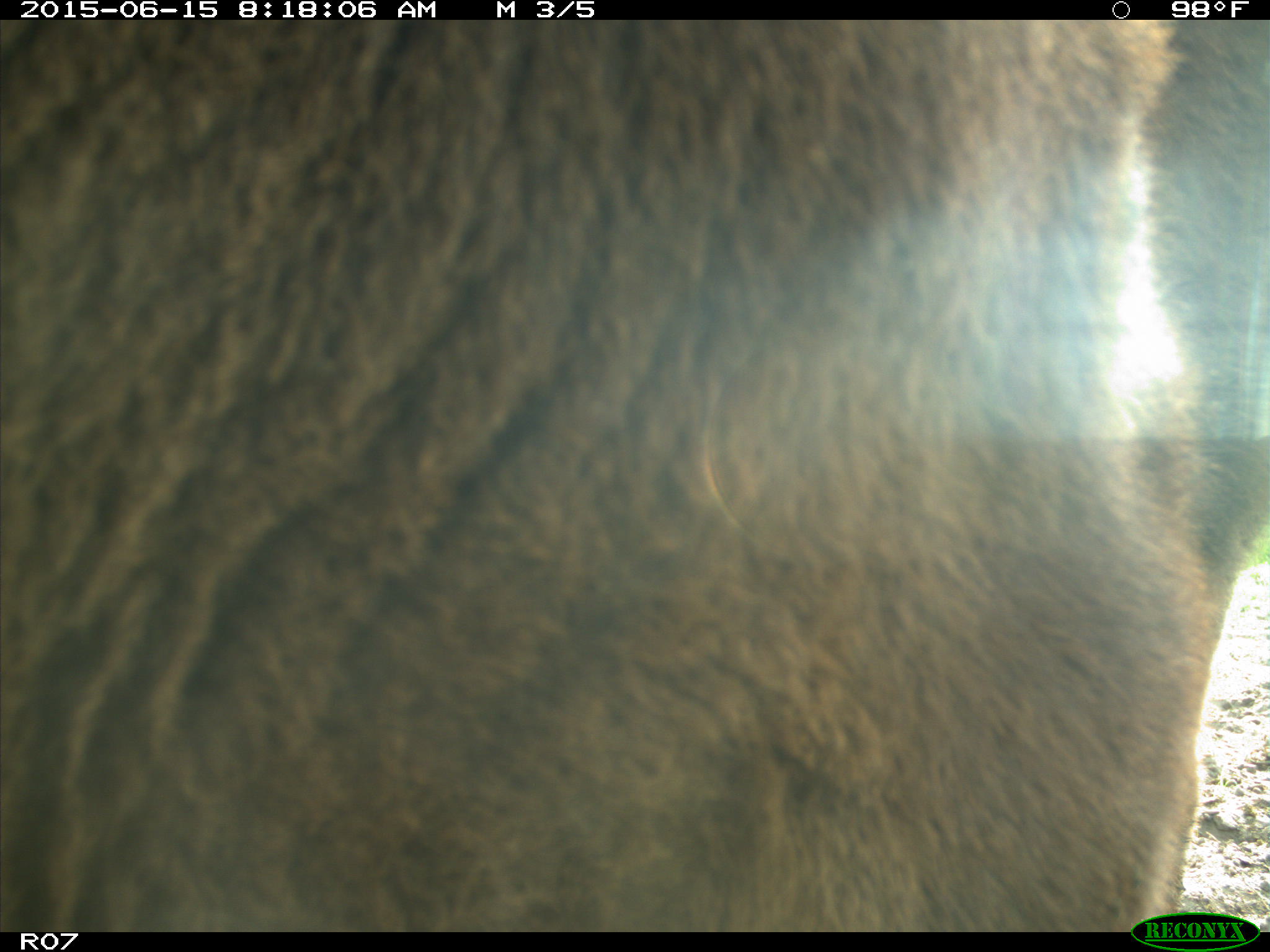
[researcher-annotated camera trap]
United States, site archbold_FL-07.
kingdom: Animalia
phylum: Chordata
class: Mammalia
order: Artiodactyla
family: Bovidae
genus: Bos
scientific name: Bos taurus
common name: domestic cow